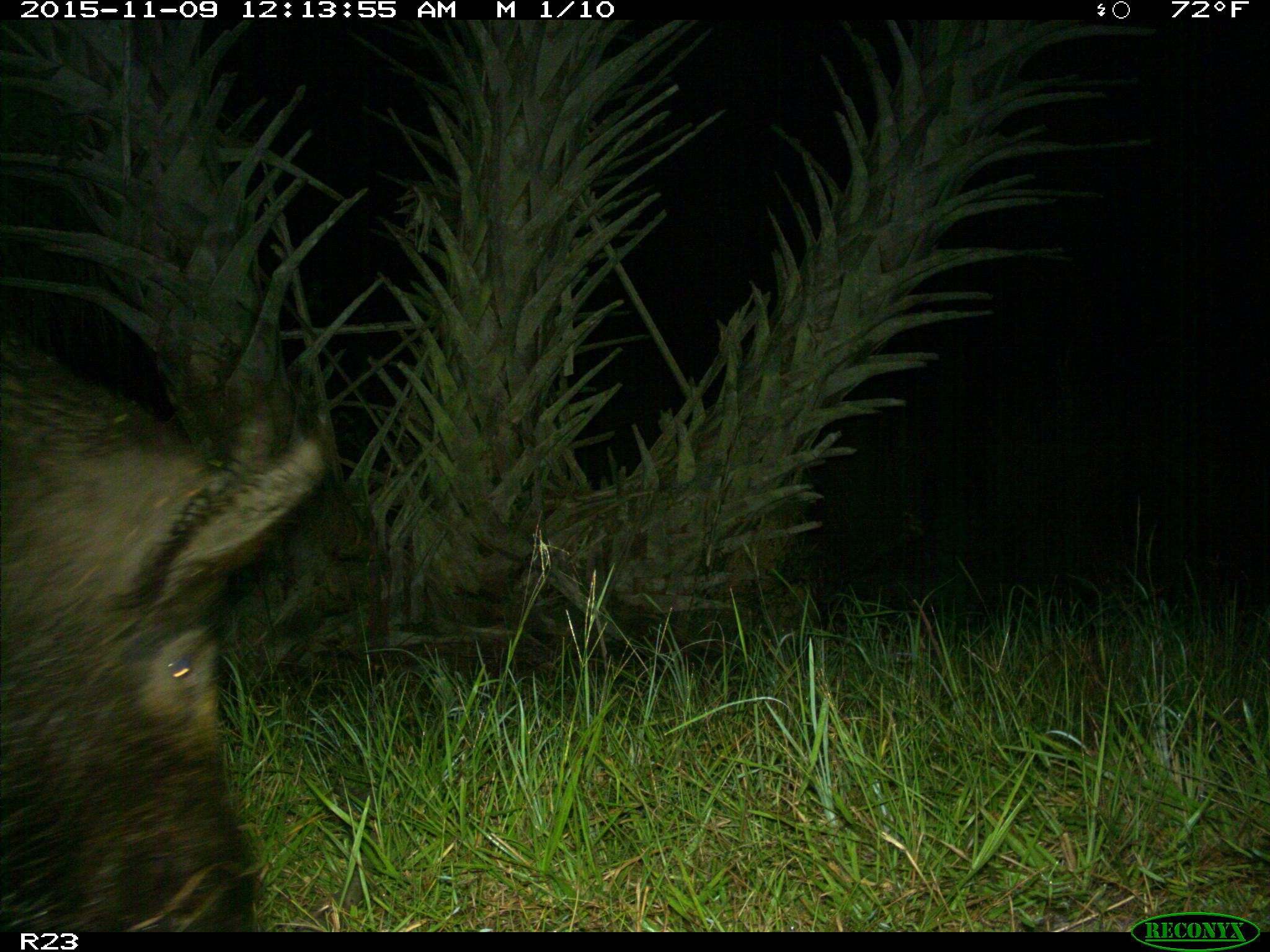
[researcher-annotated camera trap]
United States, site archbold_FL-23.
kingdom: Animalia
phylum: Chordata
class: Mammalia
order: Artiodactyla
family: Suidae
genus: Sus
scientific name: Sus scrofa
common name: wild boar